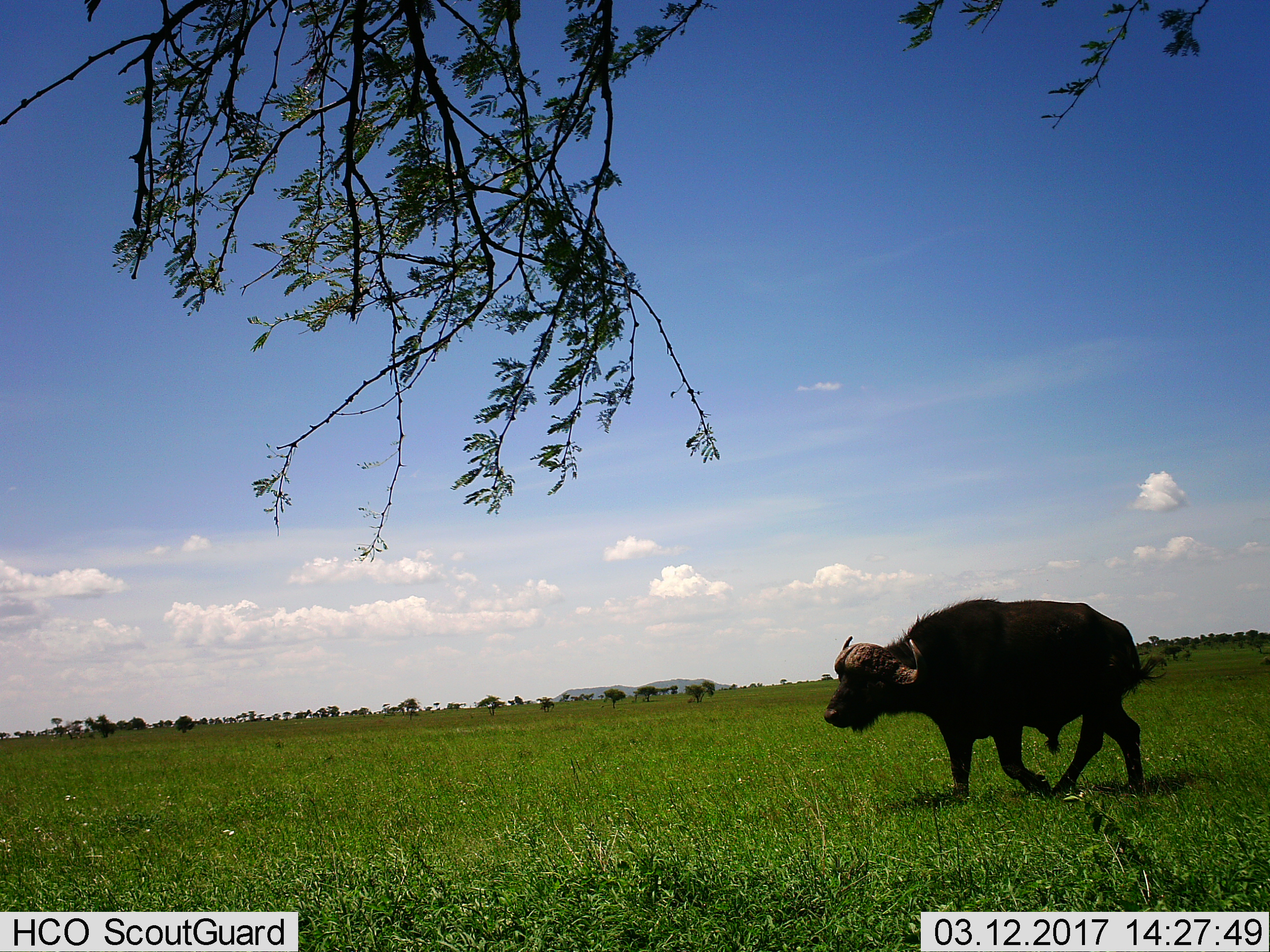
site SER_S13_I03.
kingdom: Animalia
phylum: Chordata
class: Mammalia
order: Artiodactyla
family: Bovidae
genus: Syncerus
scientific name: Syncerus caffer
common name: african buffalo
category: buffalo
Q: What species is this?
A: Buffalo (african buffalo) (Syncerus caffer).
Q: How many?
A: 1.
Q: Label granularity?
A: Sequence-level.